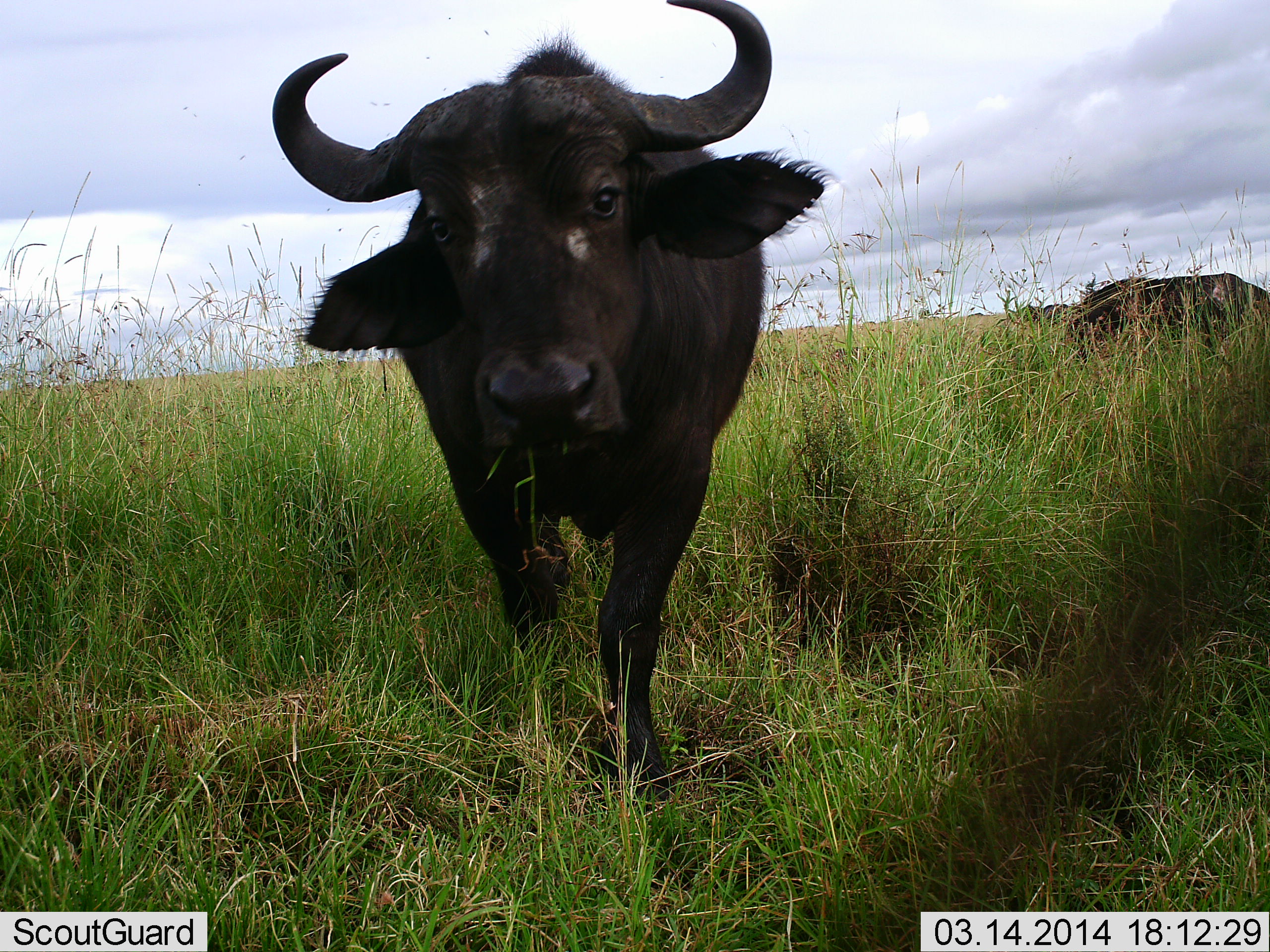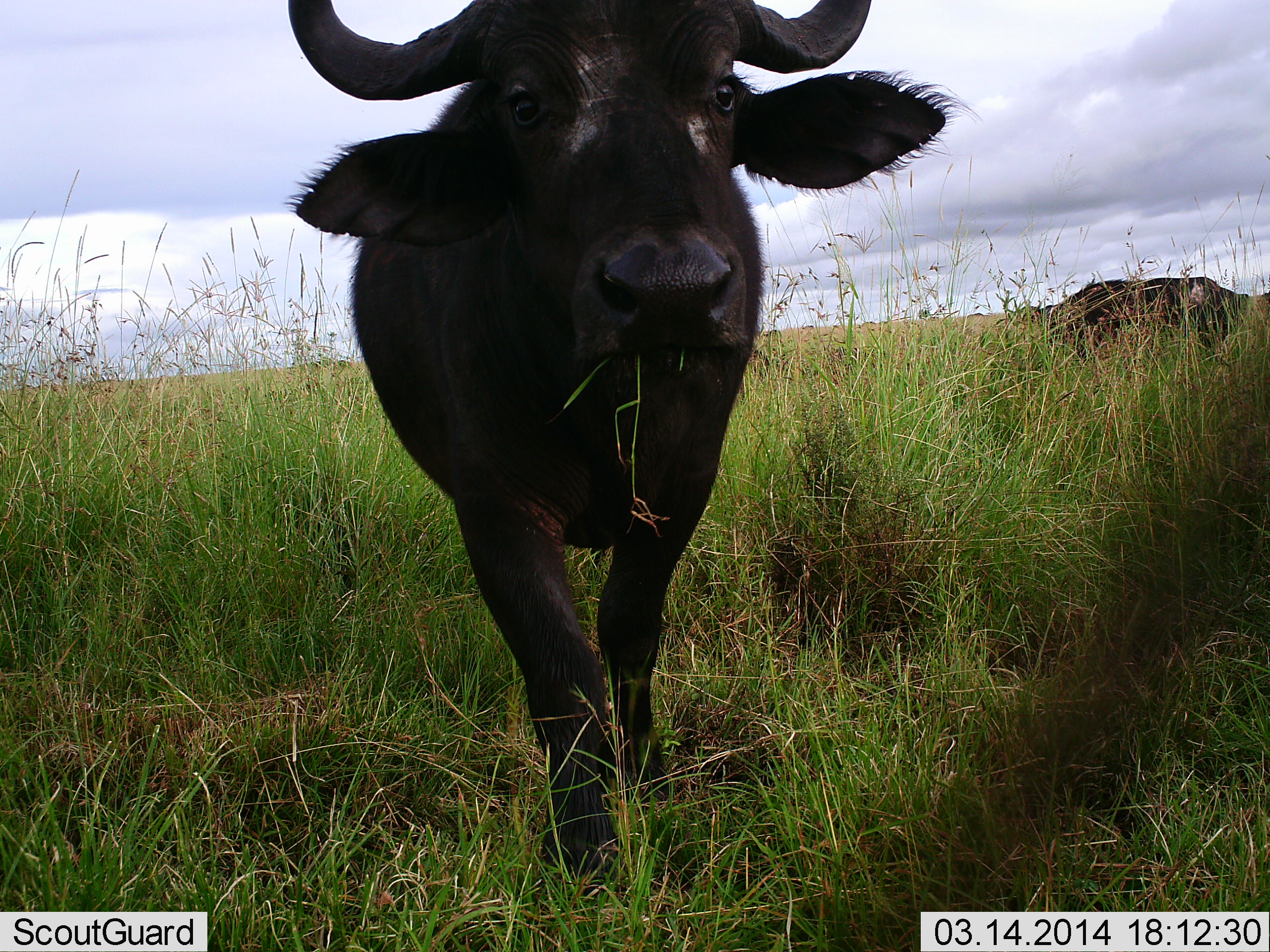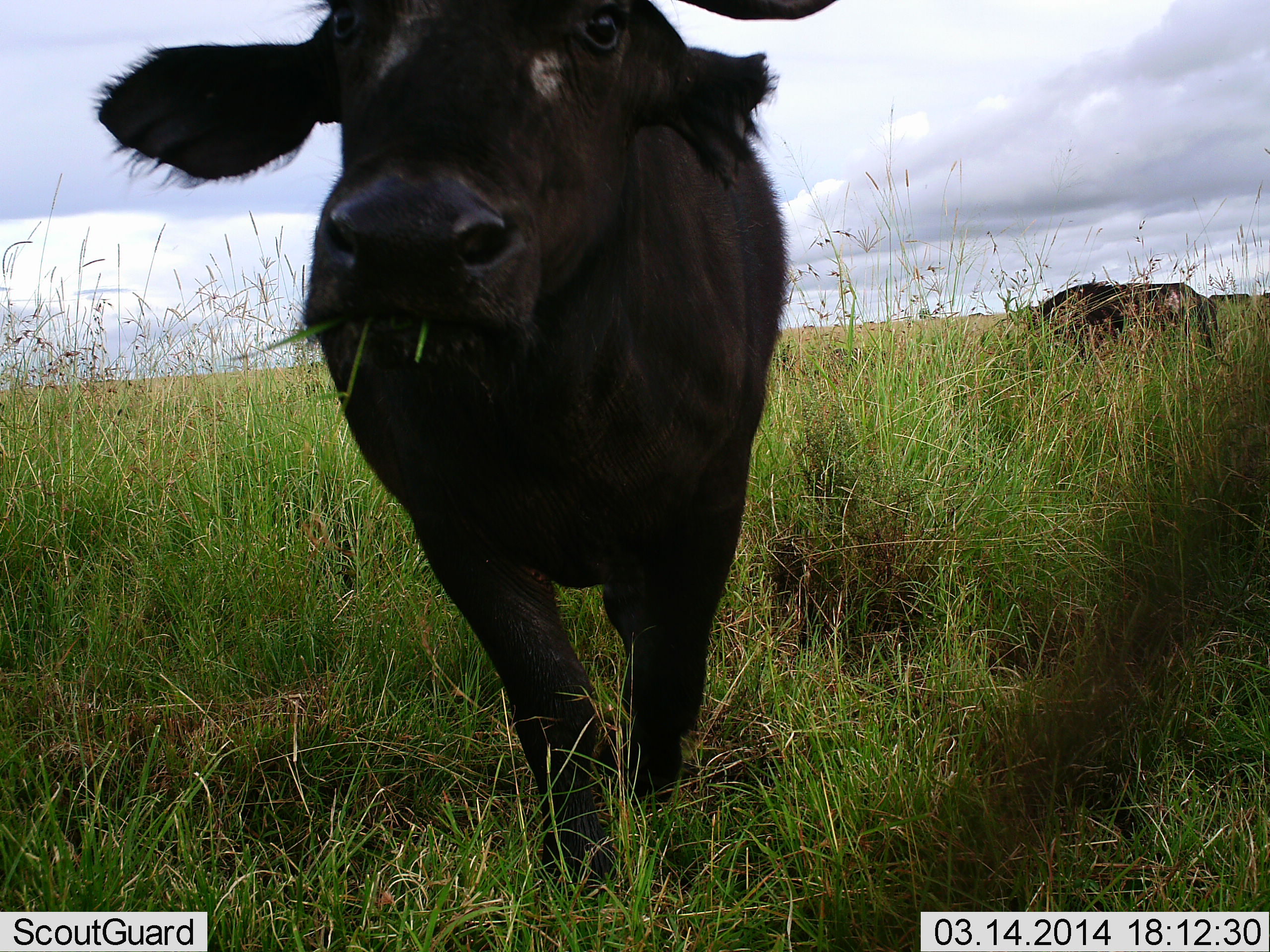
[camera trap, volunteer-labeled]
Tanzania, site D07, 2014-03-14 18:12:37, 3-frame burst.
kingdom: Animalia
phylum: Chordata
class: Mammalia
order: Artiodactyla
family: Bovidae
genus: Syncerus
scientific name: Syncerus caffer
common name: cape buffalo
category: buffalo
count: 2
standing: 33%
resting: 3%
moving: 67%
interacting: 0%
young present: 3%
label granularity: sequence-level